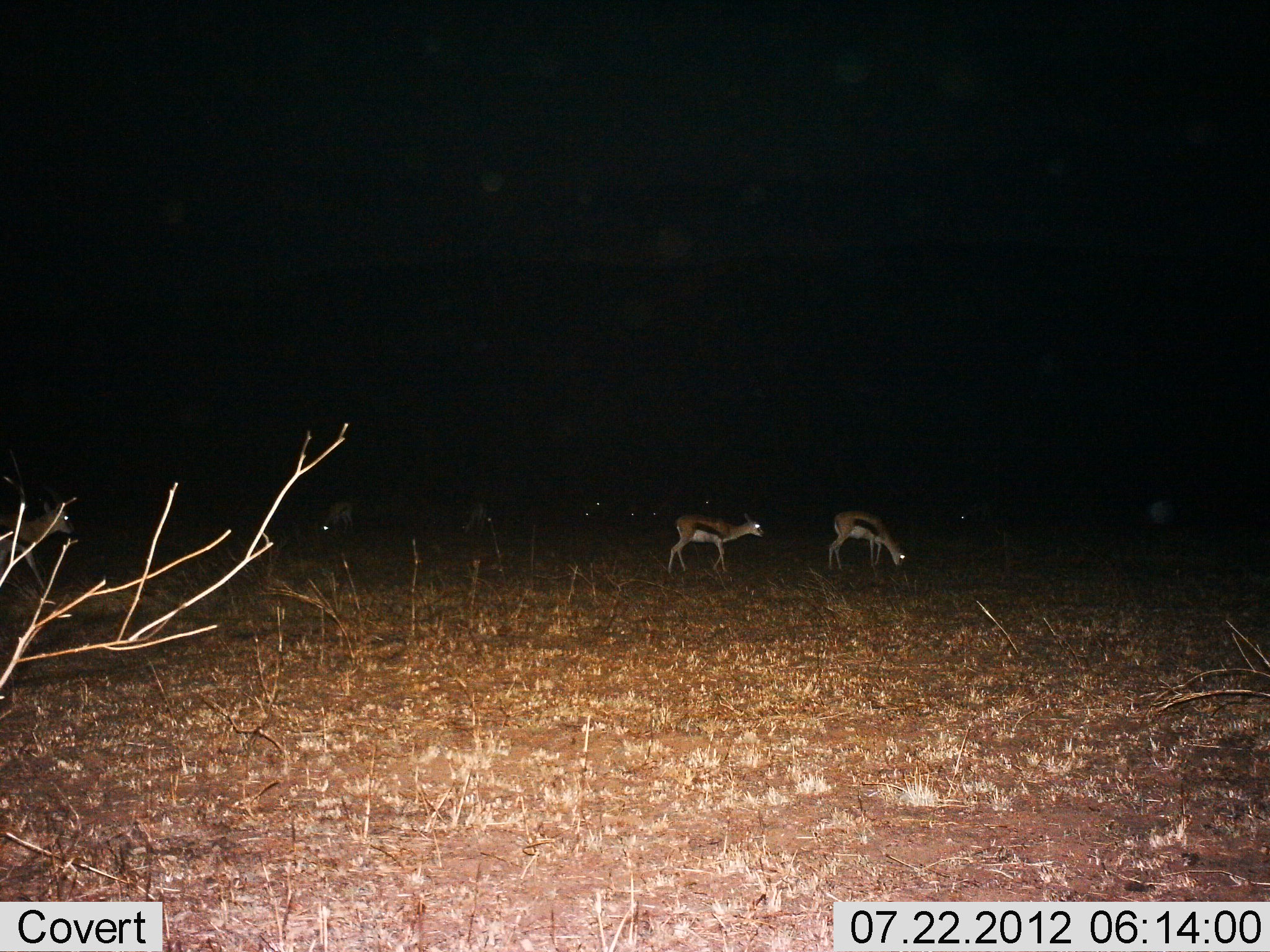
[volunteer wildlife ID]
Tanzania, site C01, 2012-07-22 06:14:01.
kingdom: Animalia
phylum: Chordata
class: Mammalia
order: Artiodactyla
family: Bovidae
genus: Eudorcas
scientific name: Eudorcas thomsonii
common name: thomson's gazelle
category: gazellethomsons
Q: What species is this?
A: Gazellethomsons (thomson's gazelle) (Eudorcas thomsonii).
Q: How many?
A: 5.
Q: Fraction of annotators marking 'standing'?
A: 90%.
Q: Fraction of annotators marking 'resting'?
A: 0%.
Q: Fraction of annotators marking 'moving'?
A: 20%.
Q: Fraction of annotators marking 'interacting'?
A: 0%.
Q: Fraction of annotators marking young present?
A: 0%.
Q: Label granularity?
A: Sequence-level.